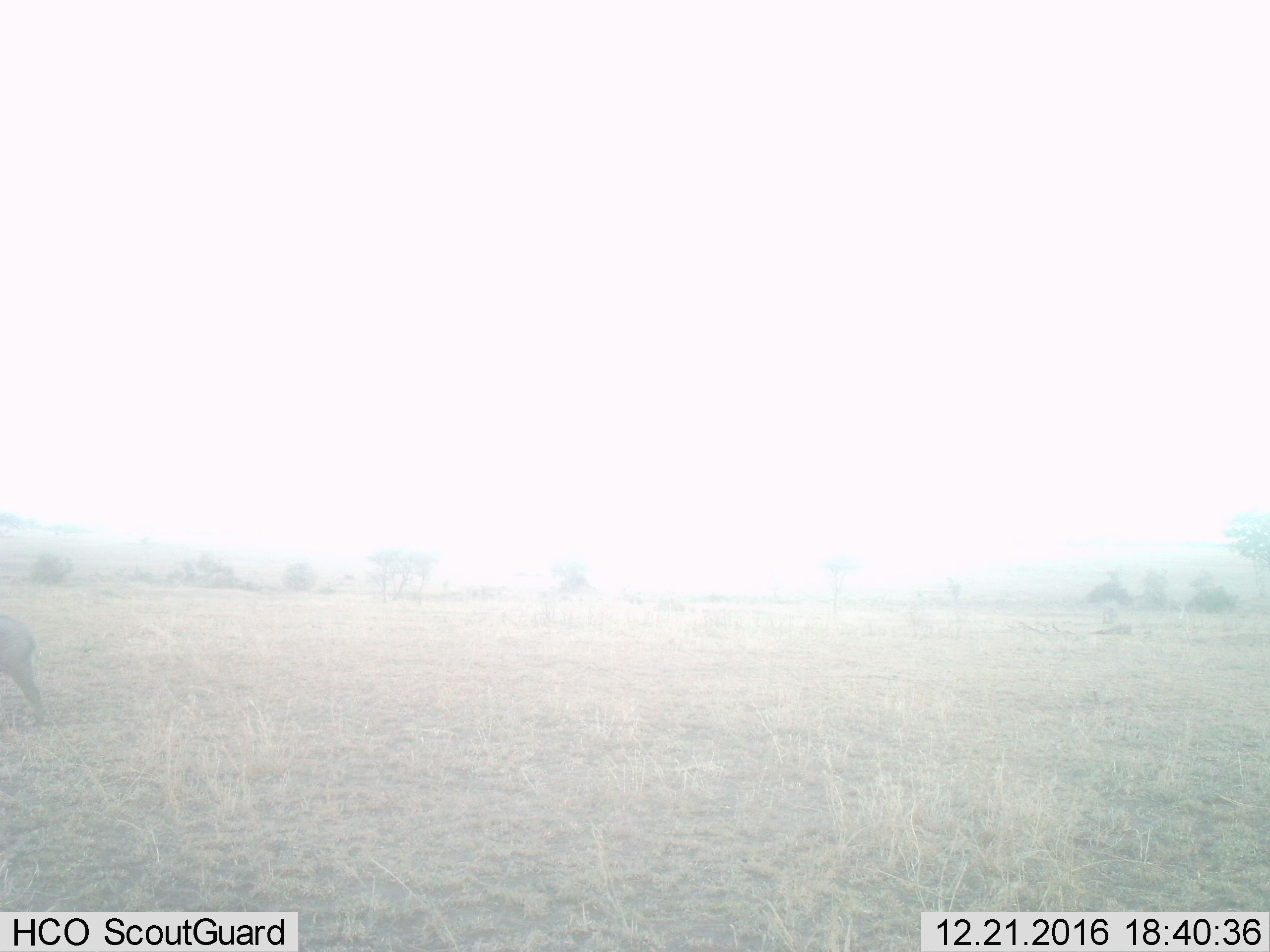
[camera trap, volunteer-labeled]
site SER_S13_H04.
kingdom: Animalia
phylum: Chordata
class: Mammalia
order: Artiodactyla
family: Suidae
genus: Phacochoerus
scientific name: Phacochoerus africanus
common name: warthog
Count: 1.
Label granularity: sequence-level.